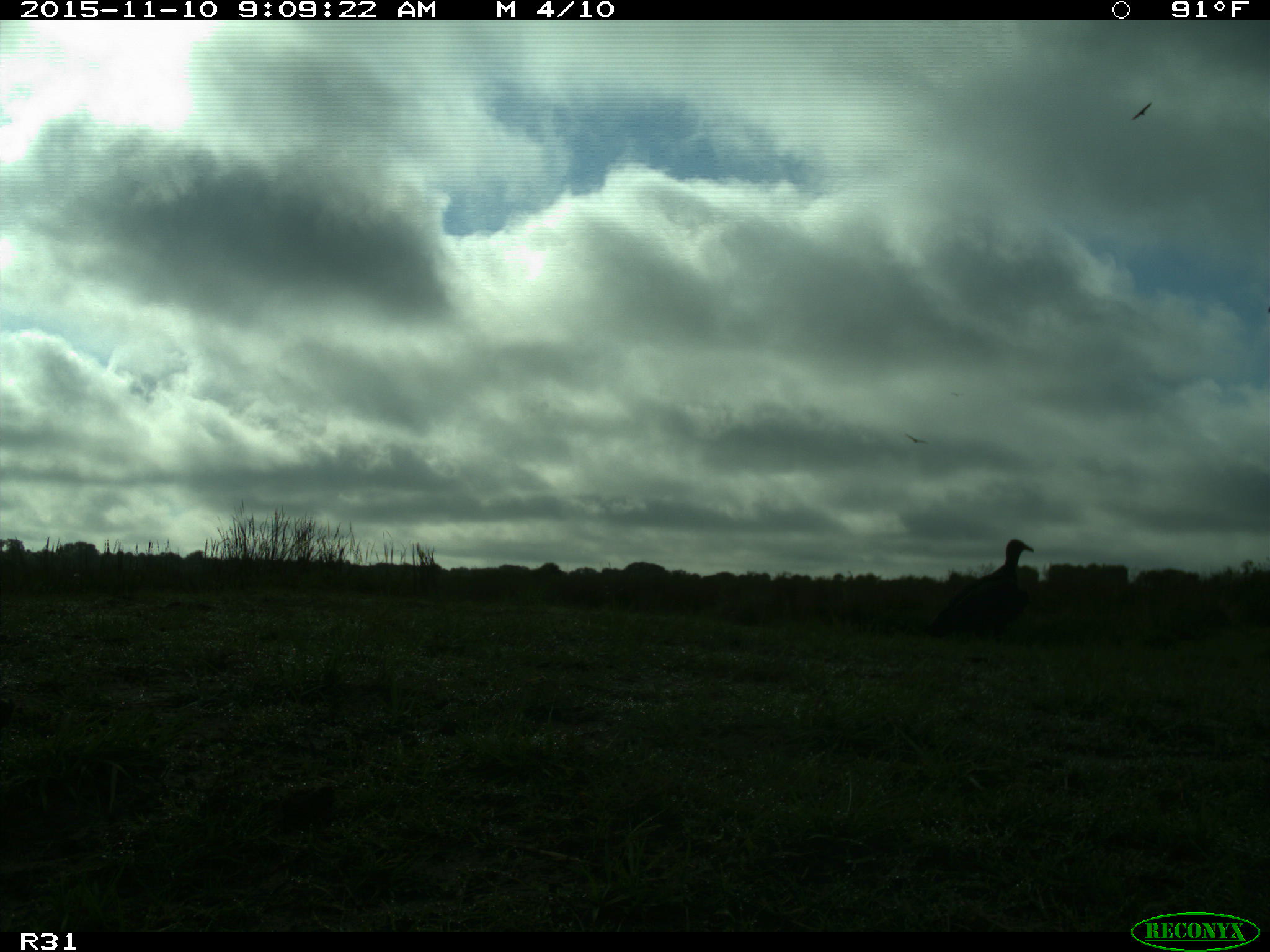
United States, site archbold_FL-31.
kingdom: Animalia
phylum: Chordata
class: Aves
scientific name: Aves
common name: birds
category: unidentified bird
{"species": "unidentified bird (birds) (Aves)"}